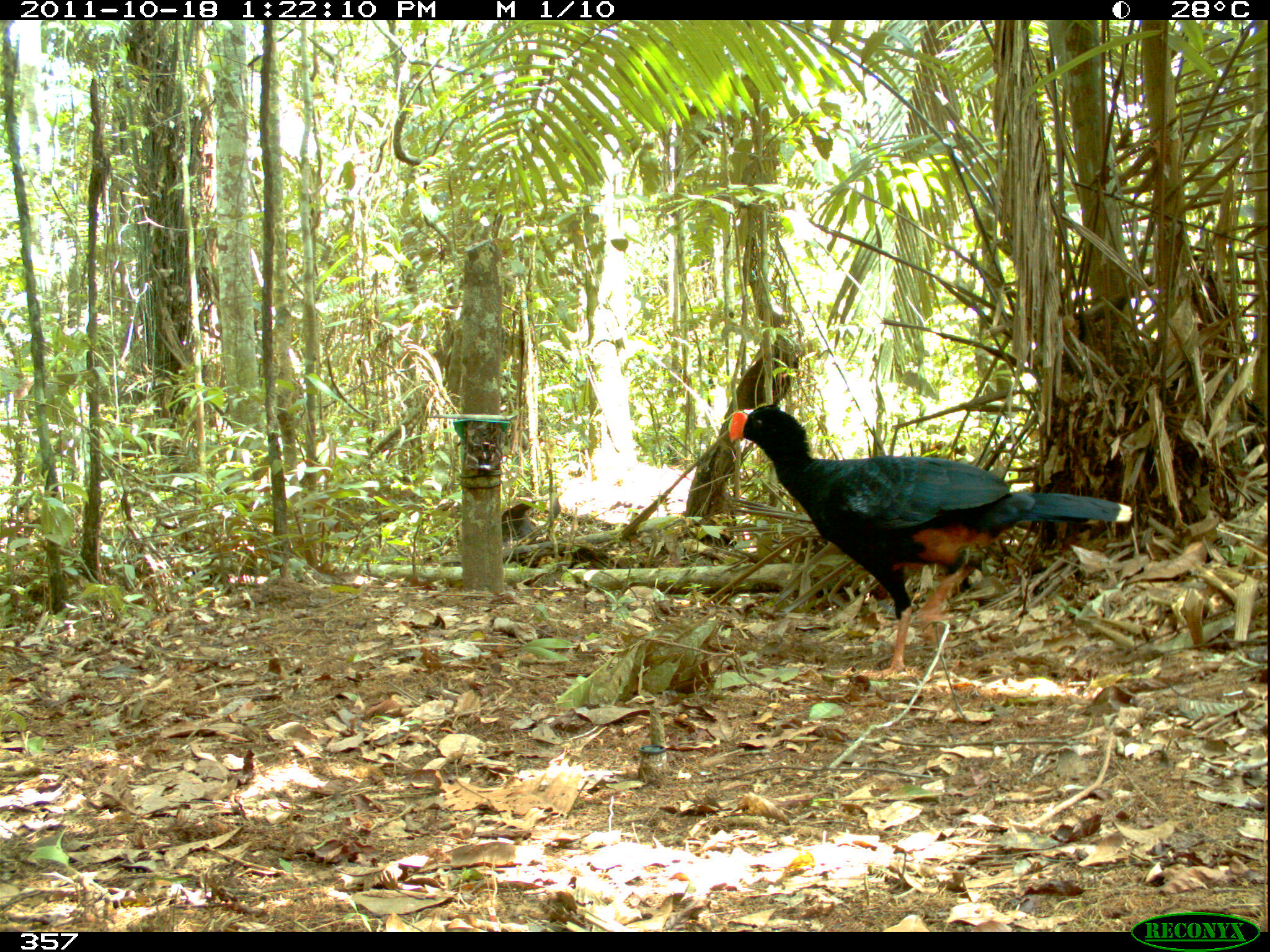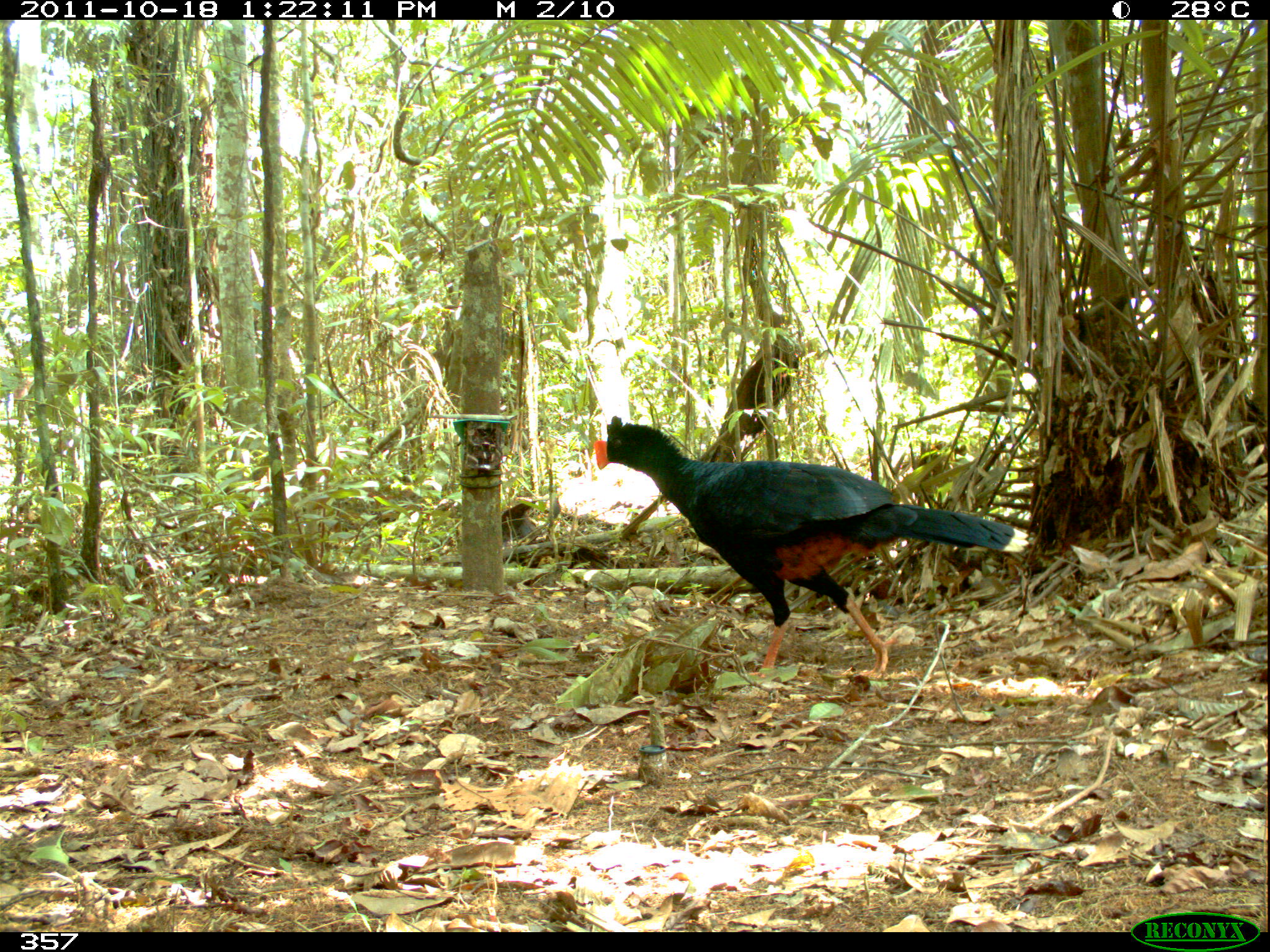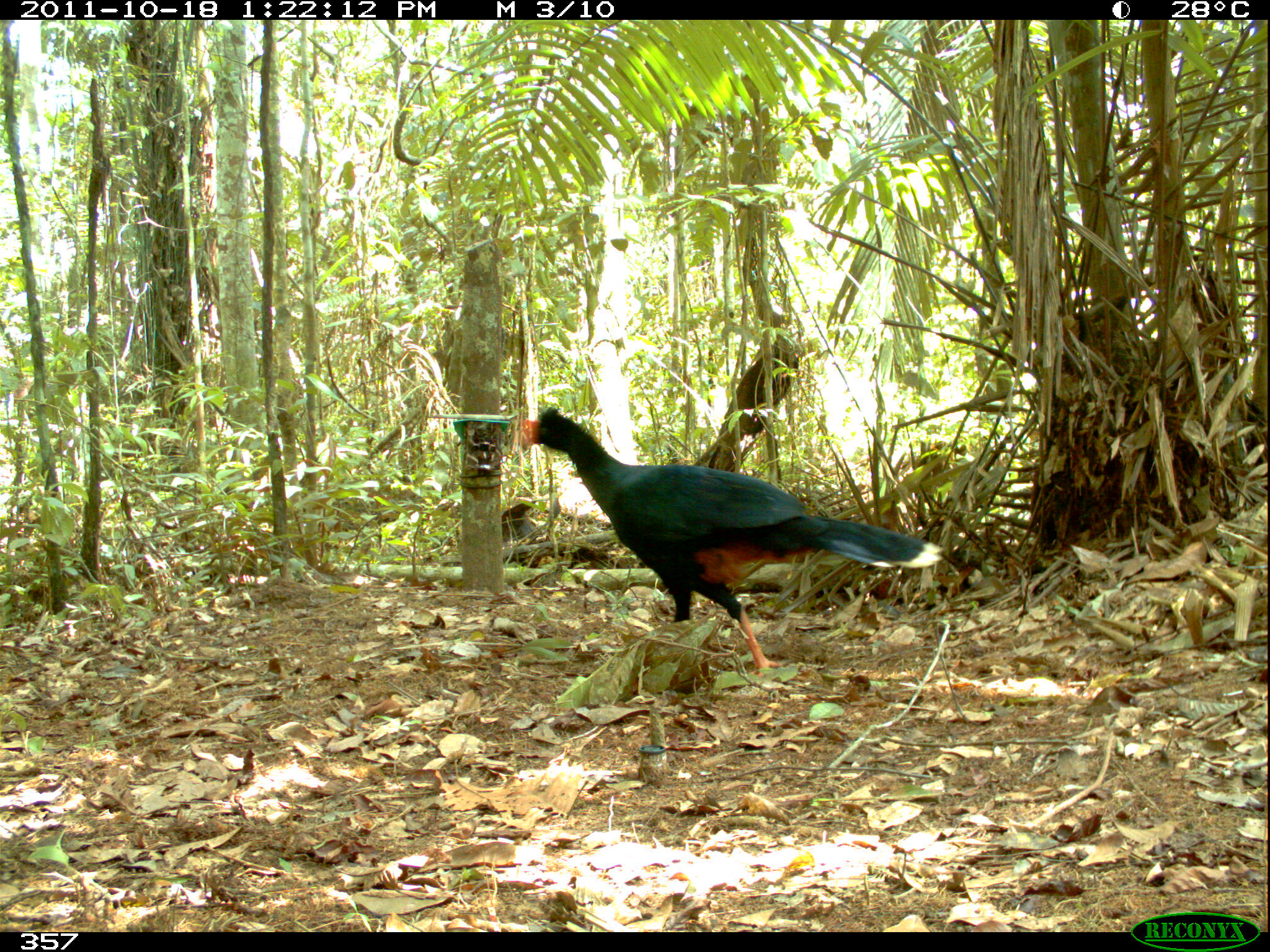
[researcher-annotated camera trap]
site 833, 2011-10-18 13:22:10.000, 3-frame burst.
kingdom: Animalia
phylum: Chordata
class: Aves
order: Galliformes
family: Cracidae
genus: Mitu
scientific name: Mitu tuberosum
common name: razor-billed curassow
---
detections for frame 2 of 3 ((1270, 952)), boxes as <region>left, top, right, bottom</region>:
mitu tuberosum: <region>592, 415, 1027, 677</region>